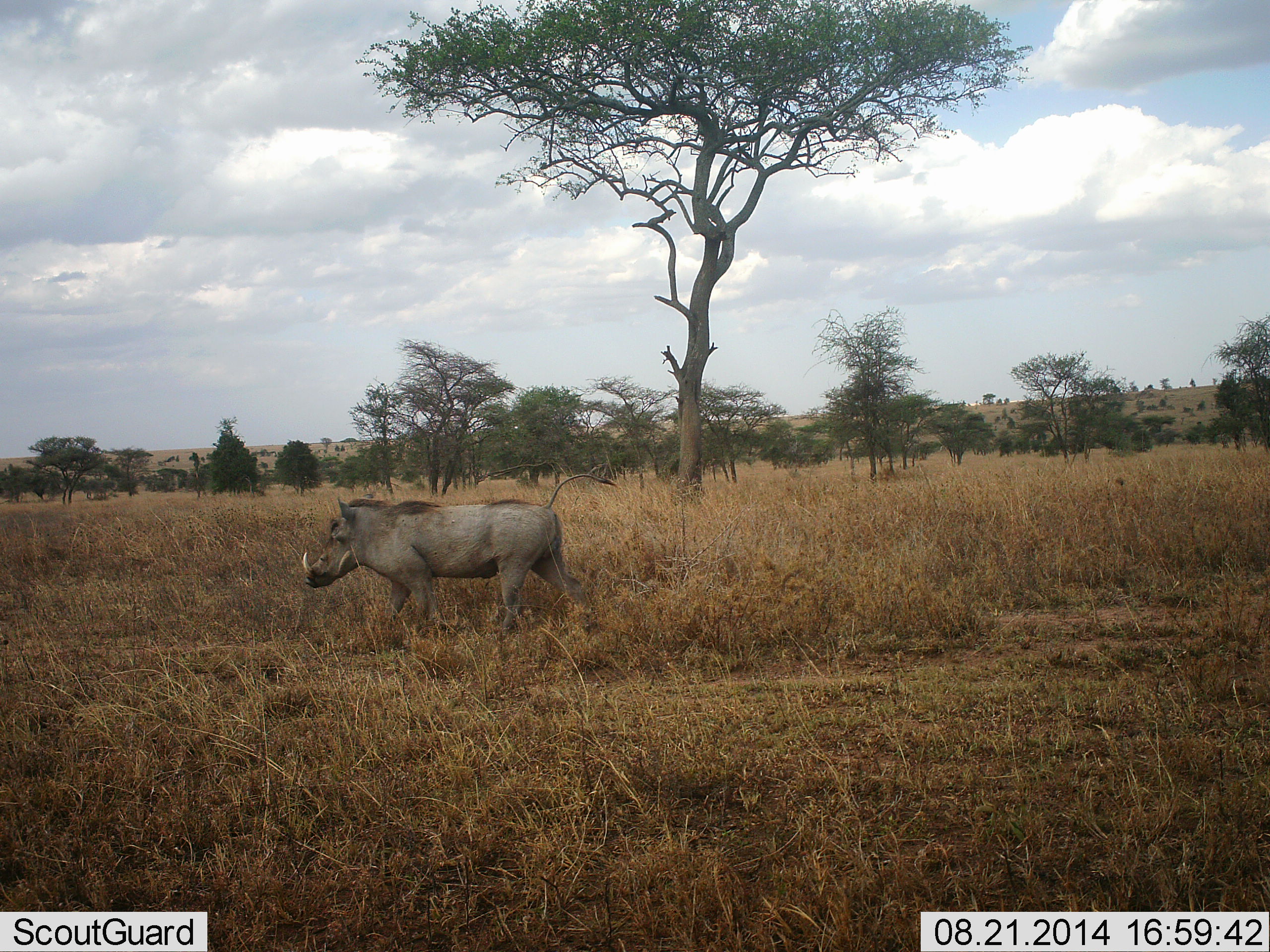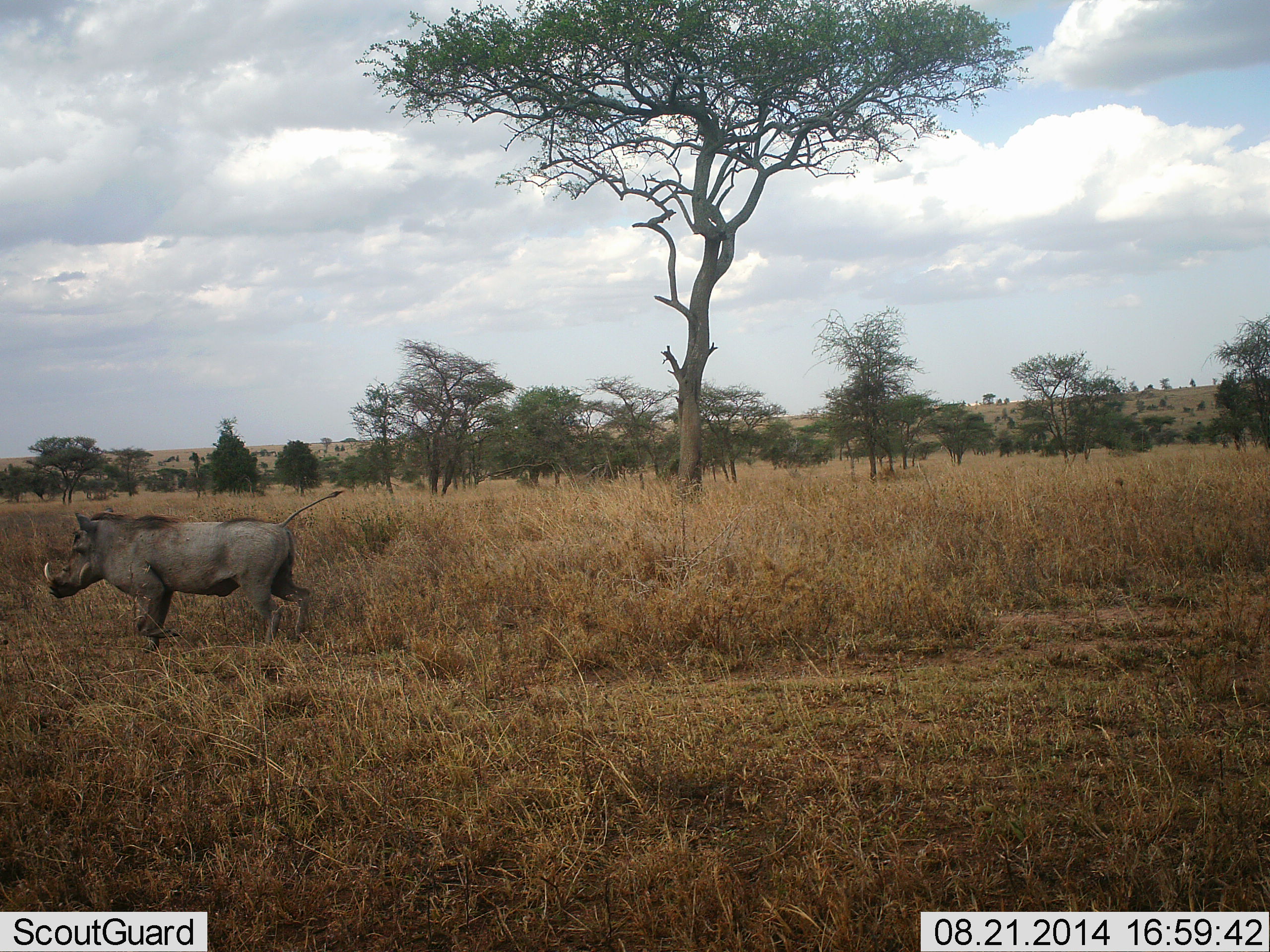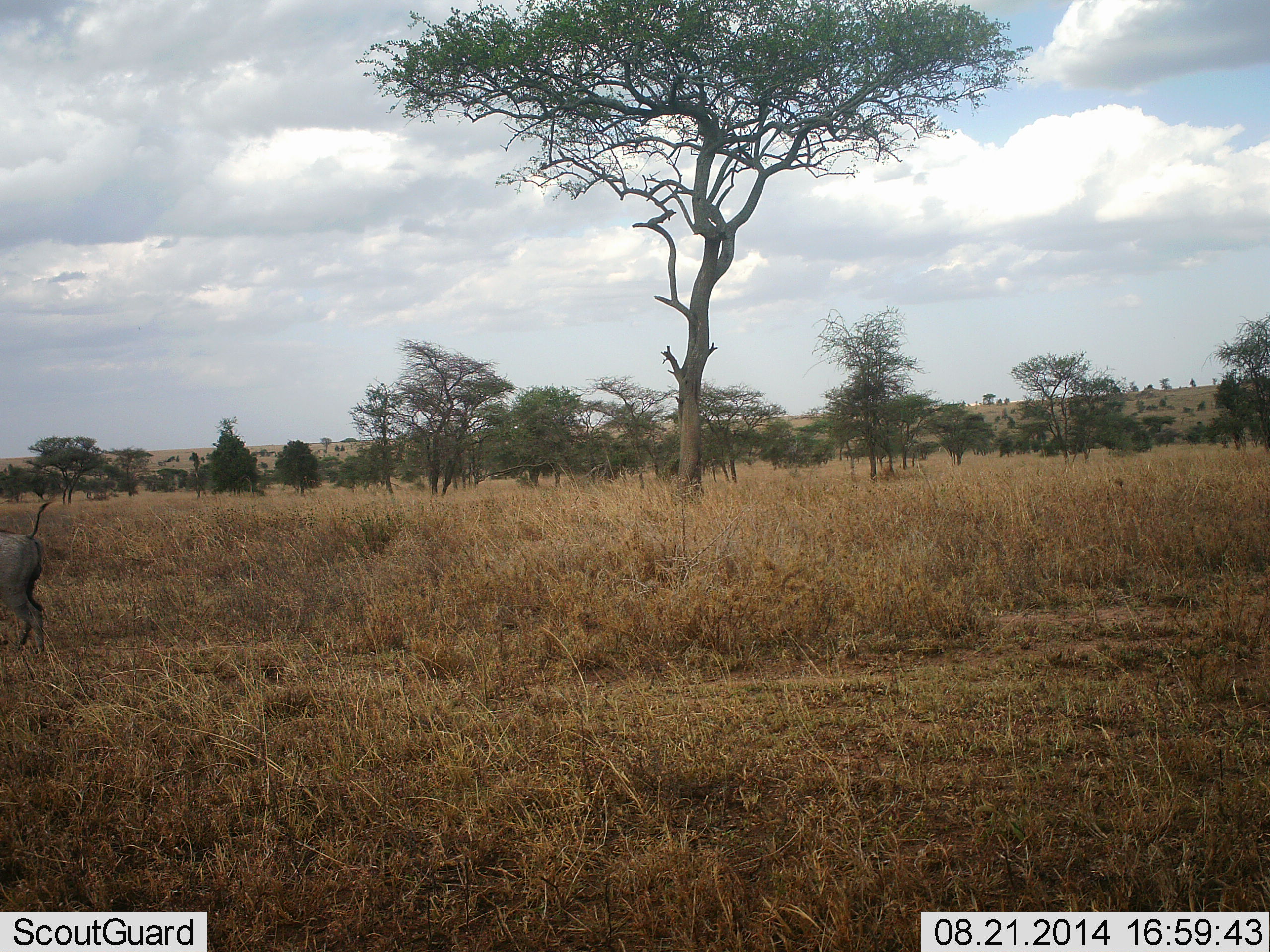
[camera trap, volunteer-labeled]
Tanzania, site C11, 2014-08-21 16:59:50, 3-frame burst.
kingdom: Animalia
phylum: Chordata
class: Mammalia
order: Artiodactyla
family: Suidae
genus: Phacochoerus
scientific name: Phacochoerus africanus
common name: warthog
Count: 1.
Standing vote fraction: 0%.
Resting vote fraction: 0%.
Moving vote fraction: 100%.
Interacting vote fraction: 0%.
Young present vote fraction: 0%.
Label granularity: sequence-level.